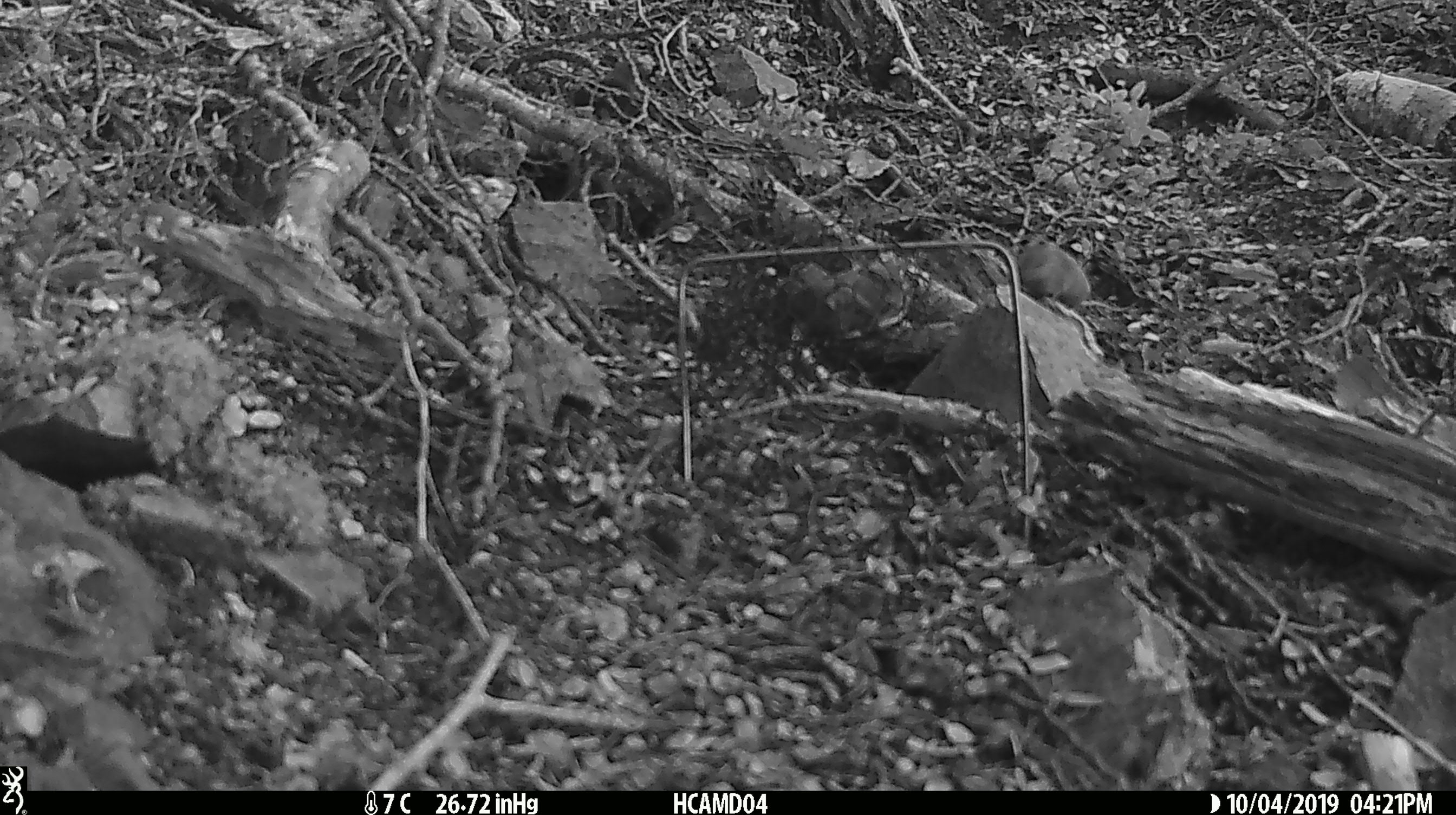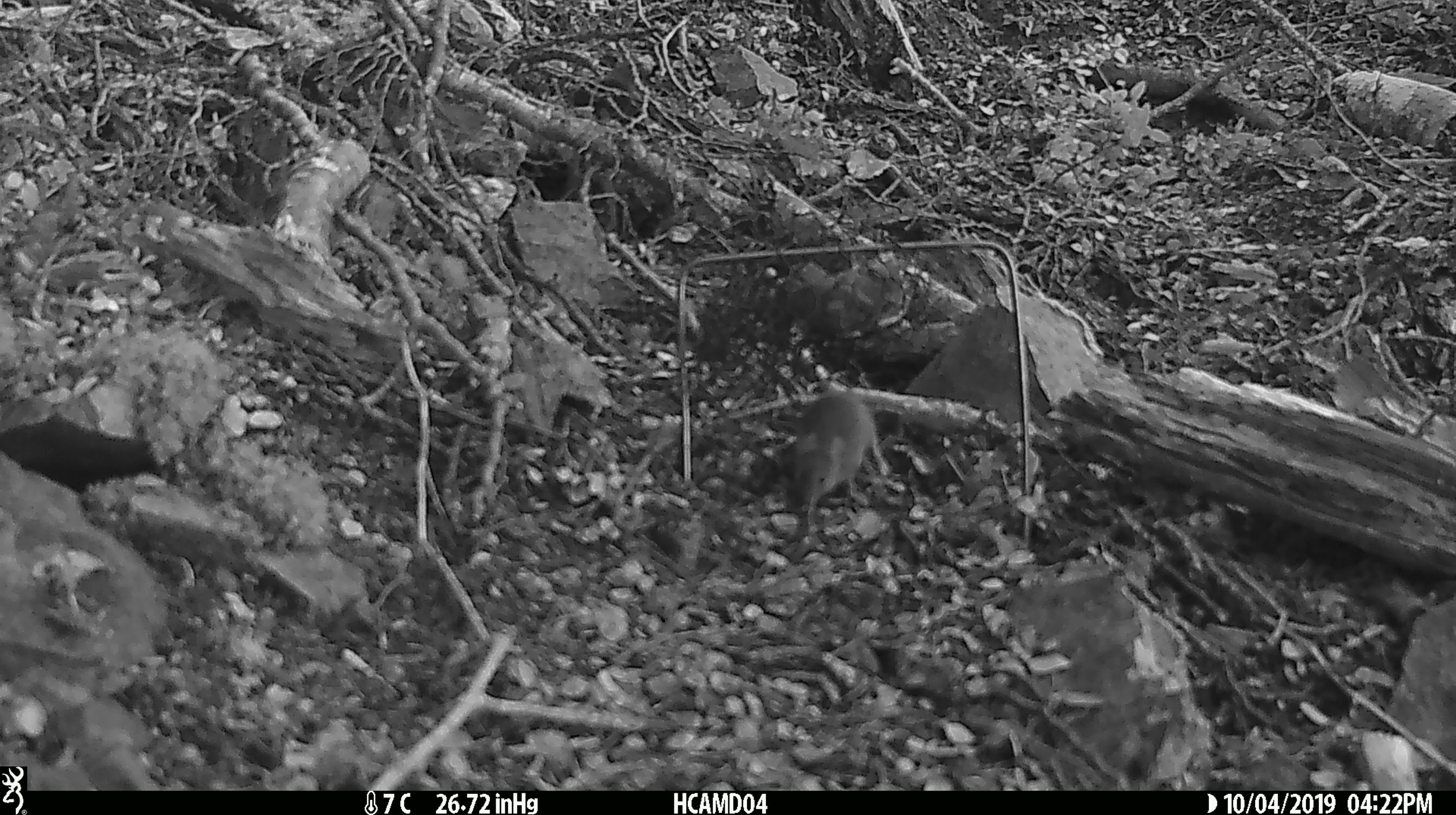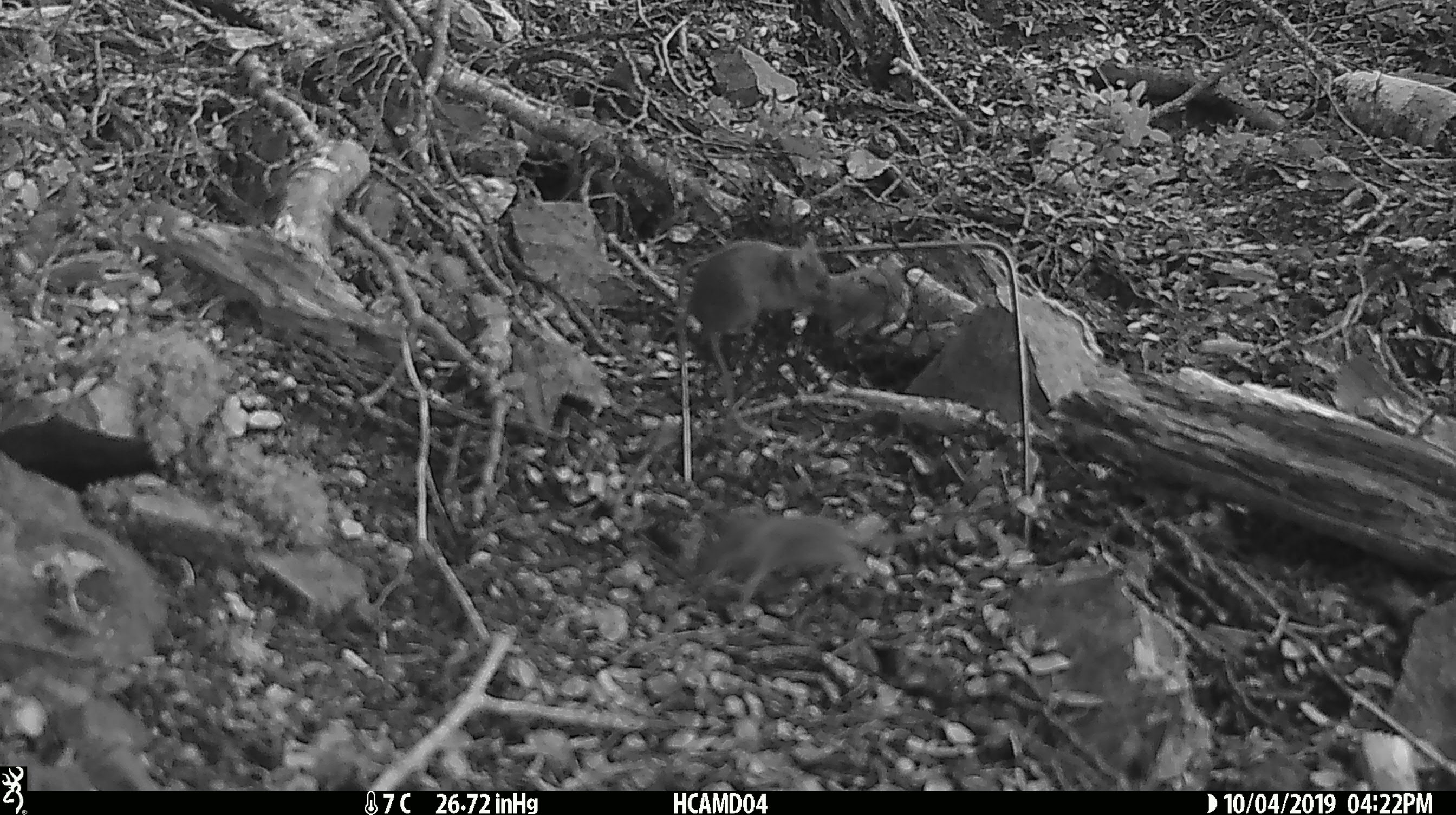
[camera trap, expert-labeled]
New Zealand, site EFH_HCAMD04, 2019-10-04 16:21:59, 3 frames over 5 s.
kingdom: Animalia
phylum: Chordata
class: Mammalia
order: Rodentia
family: Muridae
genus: Mus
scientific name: Mus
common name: mouse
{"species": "mouse (Mus)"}